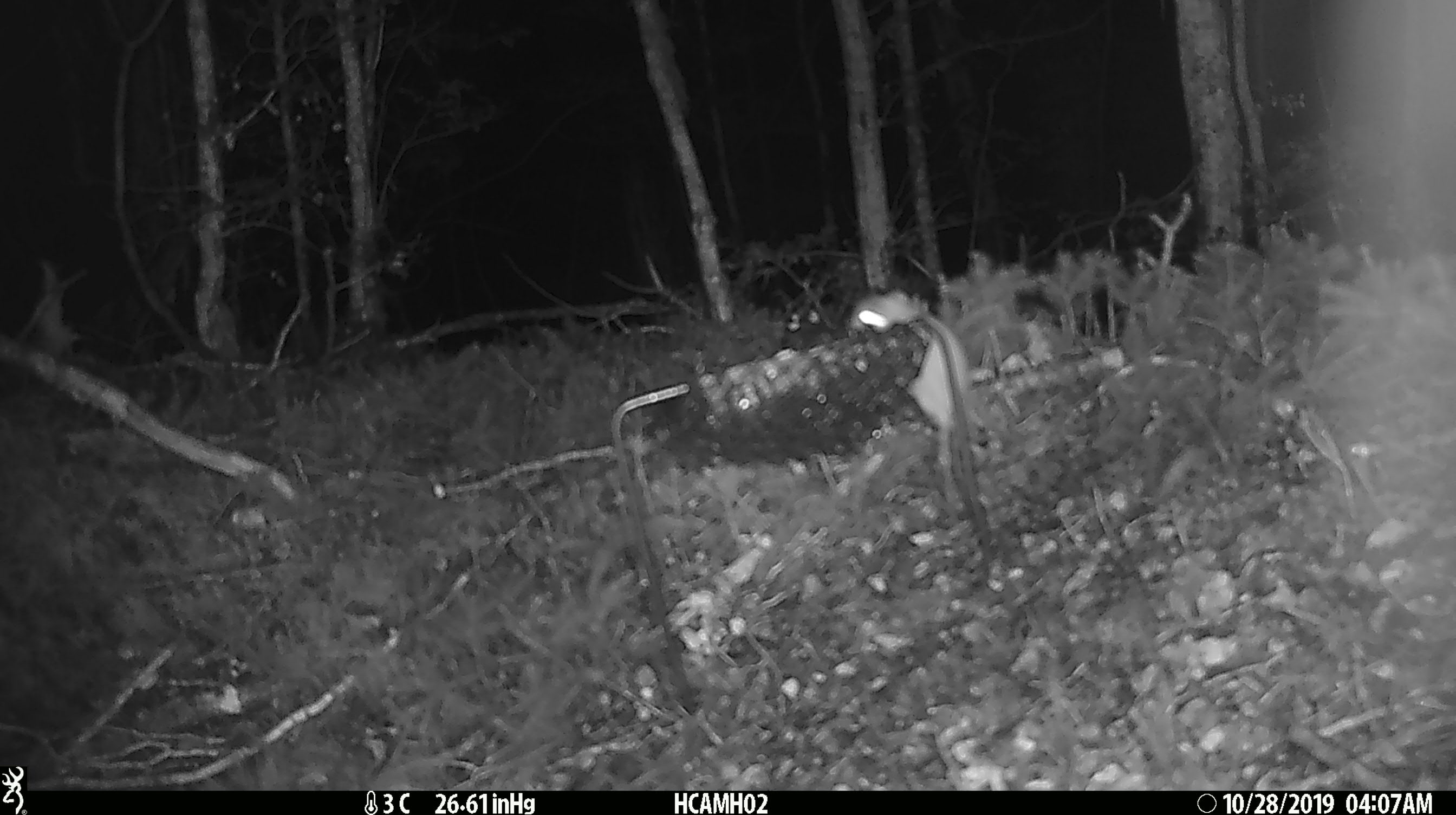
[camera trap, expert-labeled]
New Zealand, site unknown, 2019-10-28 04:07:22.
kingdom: Animalia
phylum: Chordata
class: Mammalia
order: Rodentia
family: Muridae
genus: Mus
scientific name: Mus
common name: mouse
Mouse (Mus).